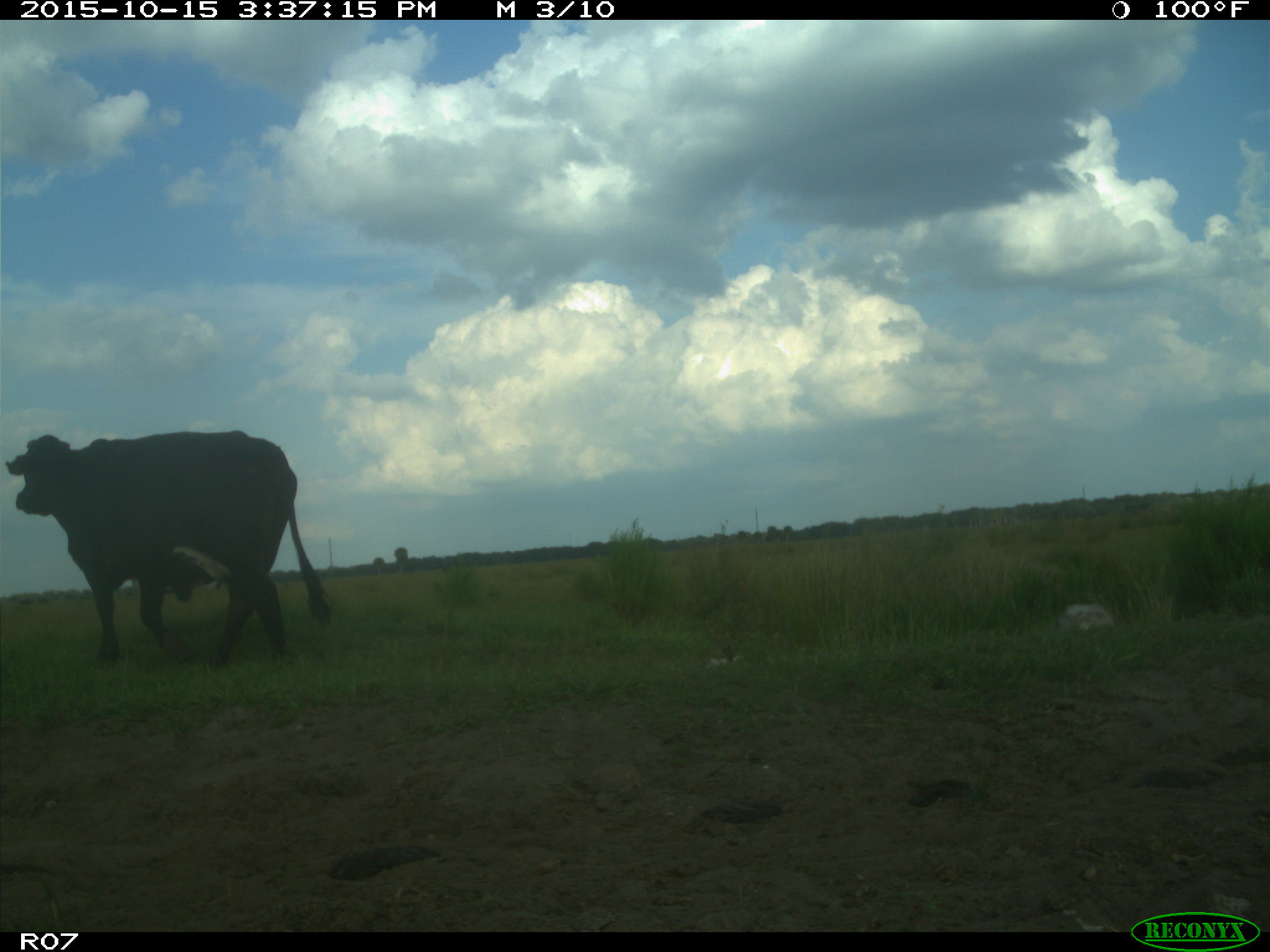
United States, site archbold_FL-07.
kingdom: Animalia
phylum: Chordata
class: Mammalia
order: Artiodactyla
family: Bovidae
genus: Bos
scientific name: Bos taurus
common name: domestic cow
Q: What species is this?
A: Bos taurus (domestic cow).